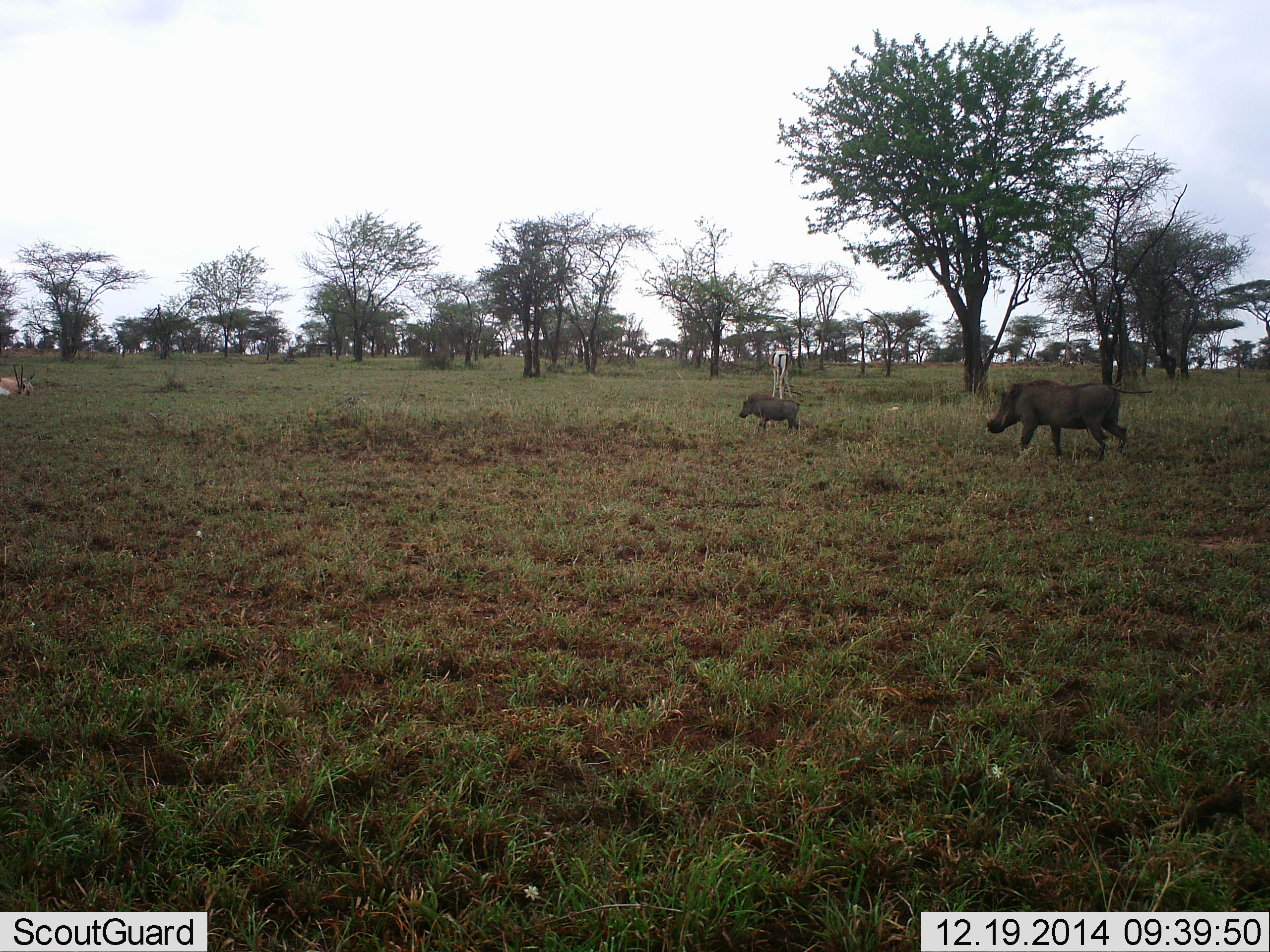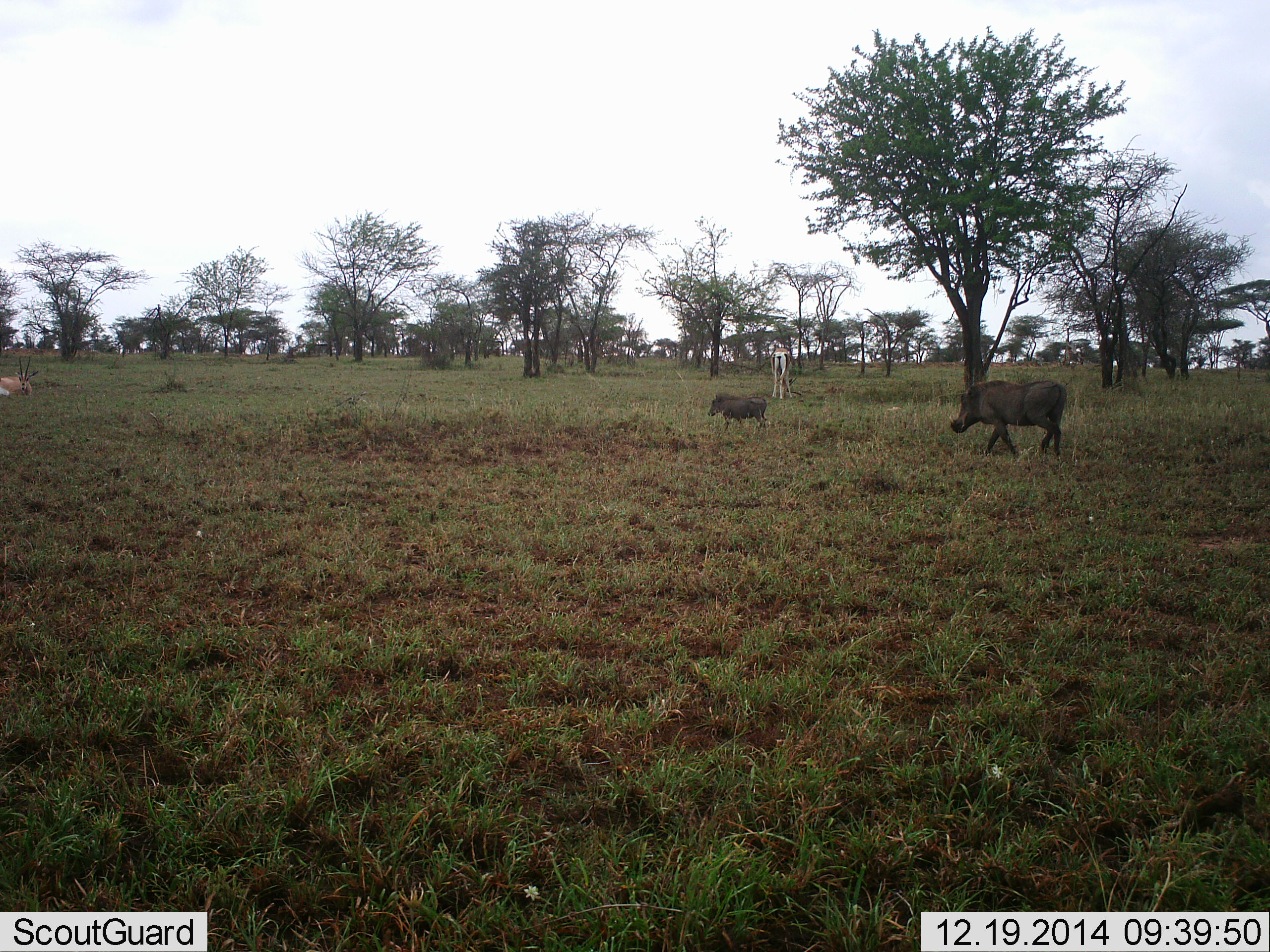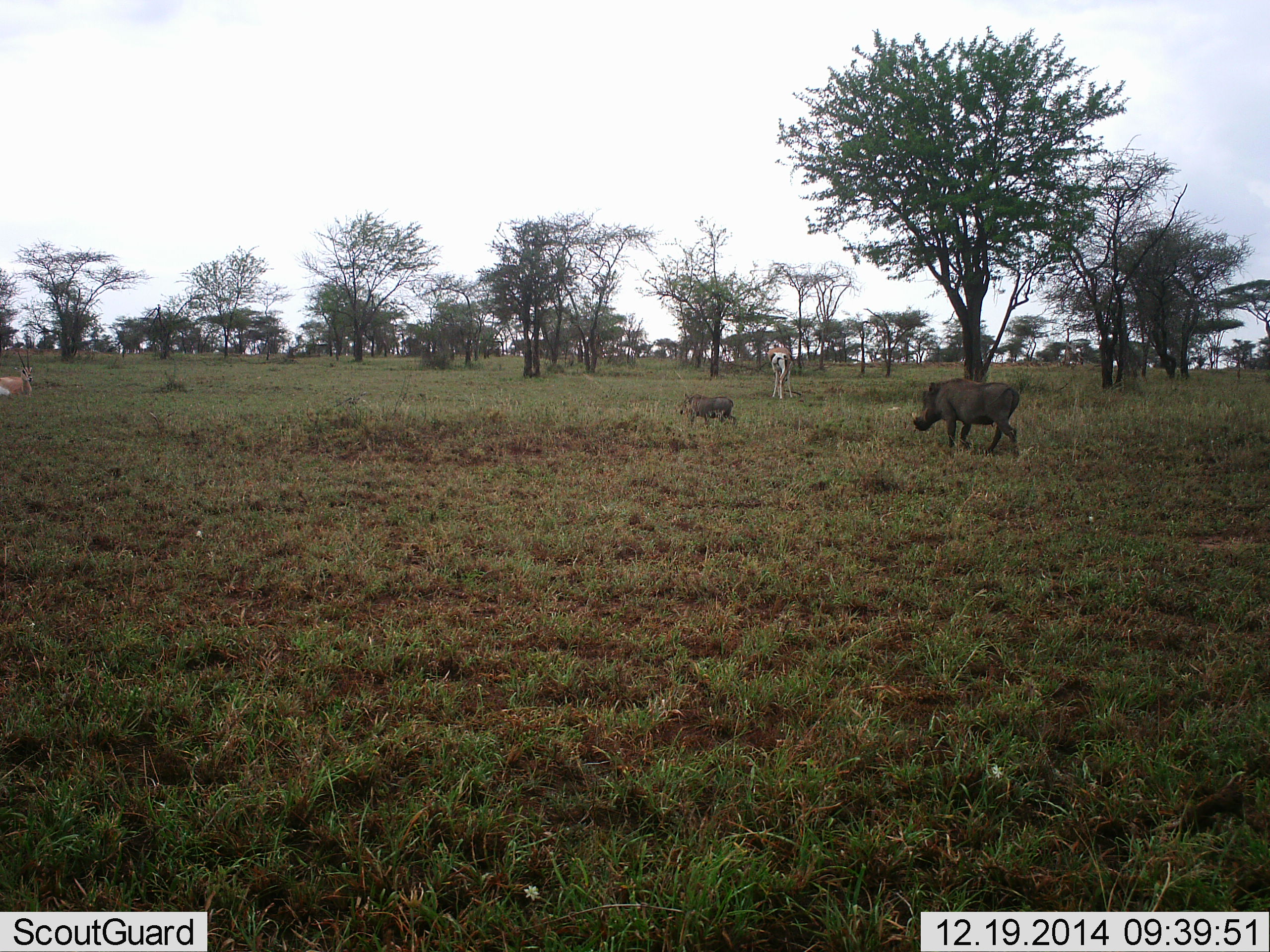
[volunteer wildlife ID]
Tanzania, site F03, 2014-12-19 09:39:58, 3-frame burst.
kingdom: Animalia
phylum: Chordata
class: Mammalia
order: Artiodactyla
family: Bovidae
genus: Nanger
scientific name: Nanger granti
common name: grant's gazelle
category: gazellegrants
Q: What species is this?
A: Gazellegrants (grant's gazelle) (Nanger granti).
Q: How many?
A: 2.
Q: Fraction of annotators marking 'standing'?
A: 40%.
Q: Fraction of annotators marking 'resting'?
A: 100%.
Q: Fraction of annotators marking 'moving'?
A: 0%.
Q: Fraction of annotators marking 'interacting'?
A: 0%.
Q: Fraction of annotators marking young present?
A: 0%.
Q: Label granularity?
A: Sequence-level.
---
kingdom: Animalia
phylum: Chordata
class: Mammalia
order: Artiodactyla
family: Suidae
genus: Phacochoerus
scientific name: Phacochoerus africanus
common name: warthog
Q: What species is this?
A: Warthog (Phacochoerus africanus).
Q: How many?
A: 2.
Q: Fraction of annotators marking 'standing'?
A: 11%.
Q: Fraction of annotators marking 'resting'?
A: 5%.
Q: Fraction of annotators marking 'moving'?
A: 95%.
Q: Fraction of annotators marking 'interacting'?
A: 0%.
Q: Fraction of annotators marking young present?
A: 47%.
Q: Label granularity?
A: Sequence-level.